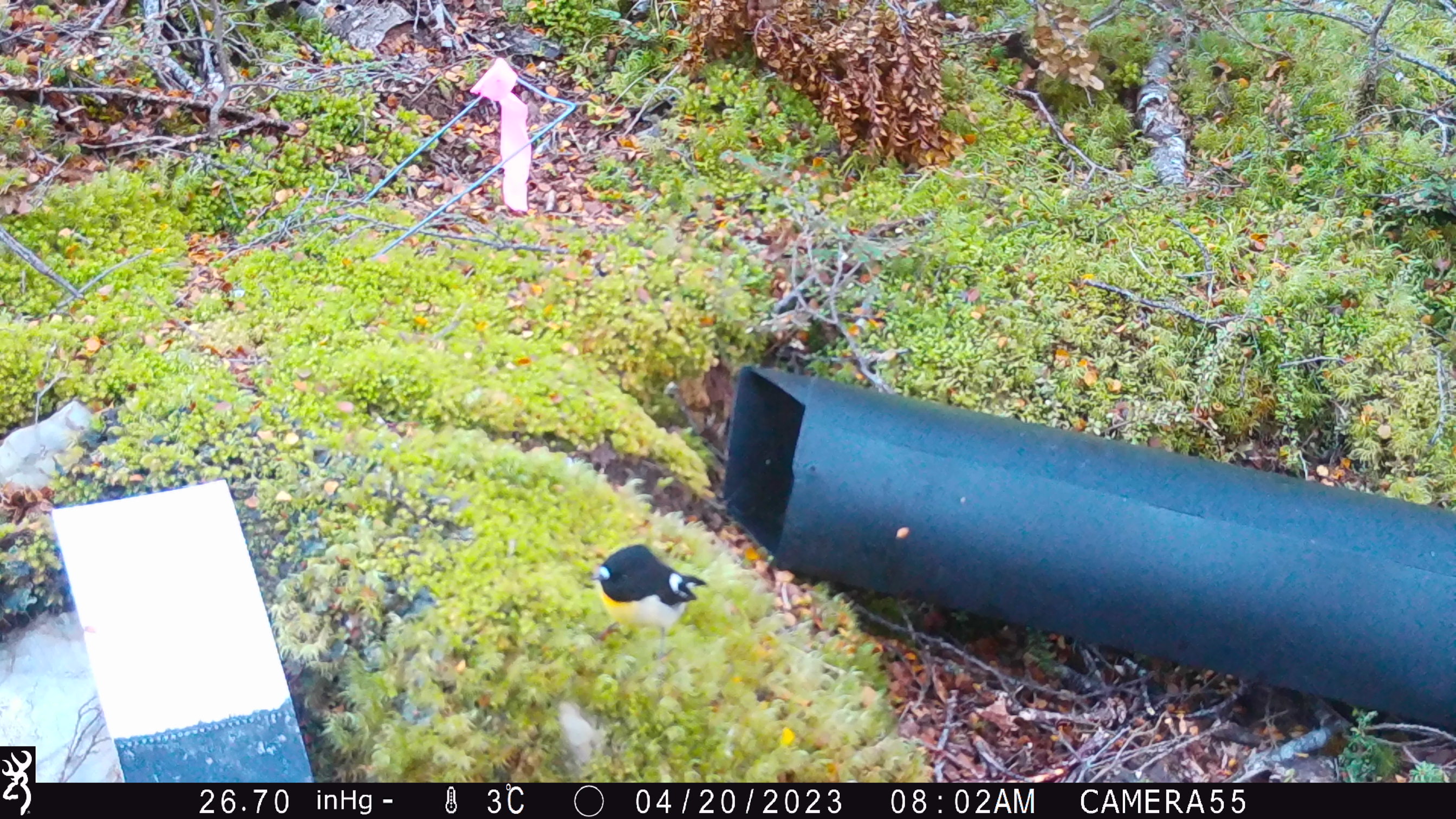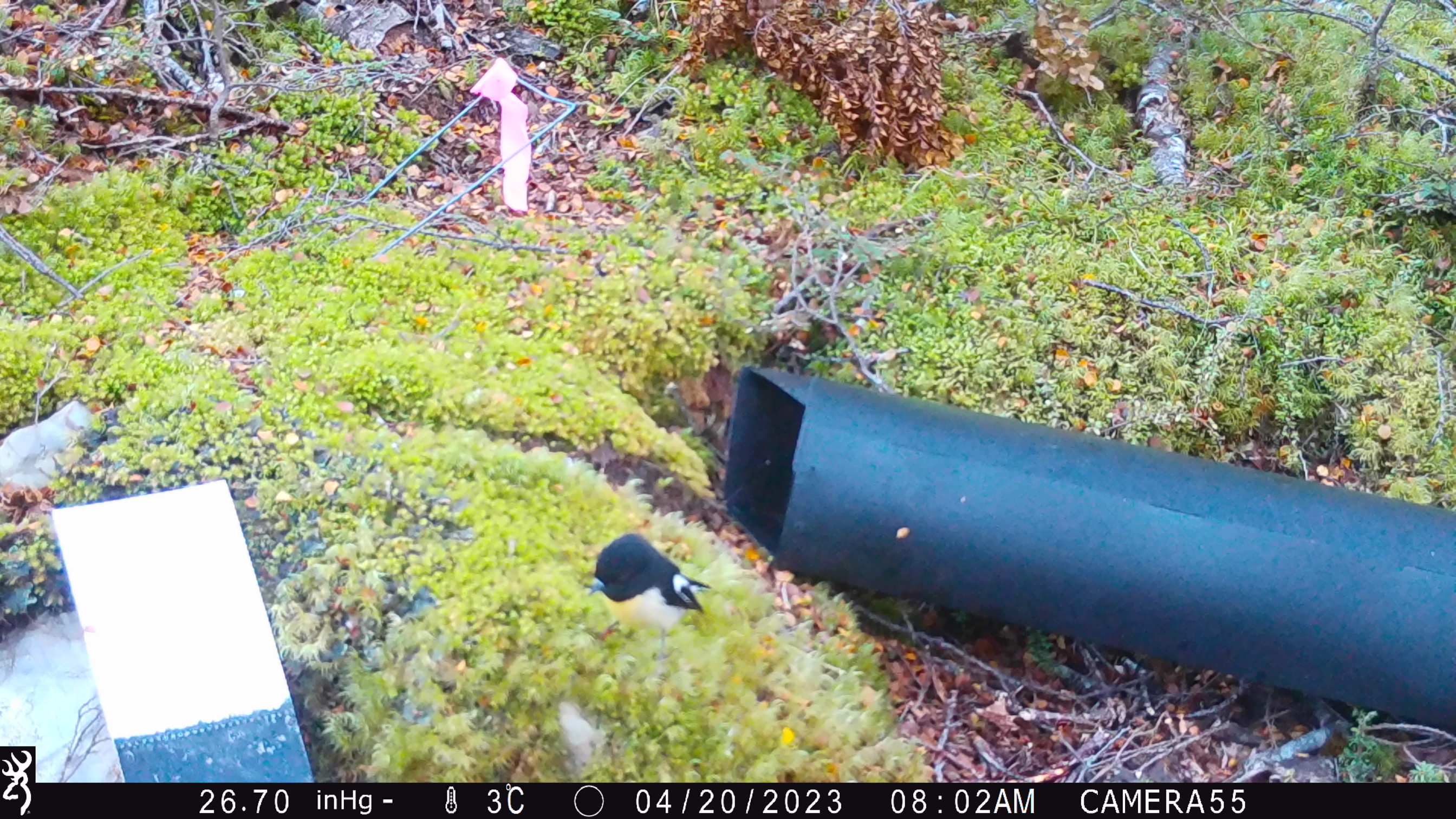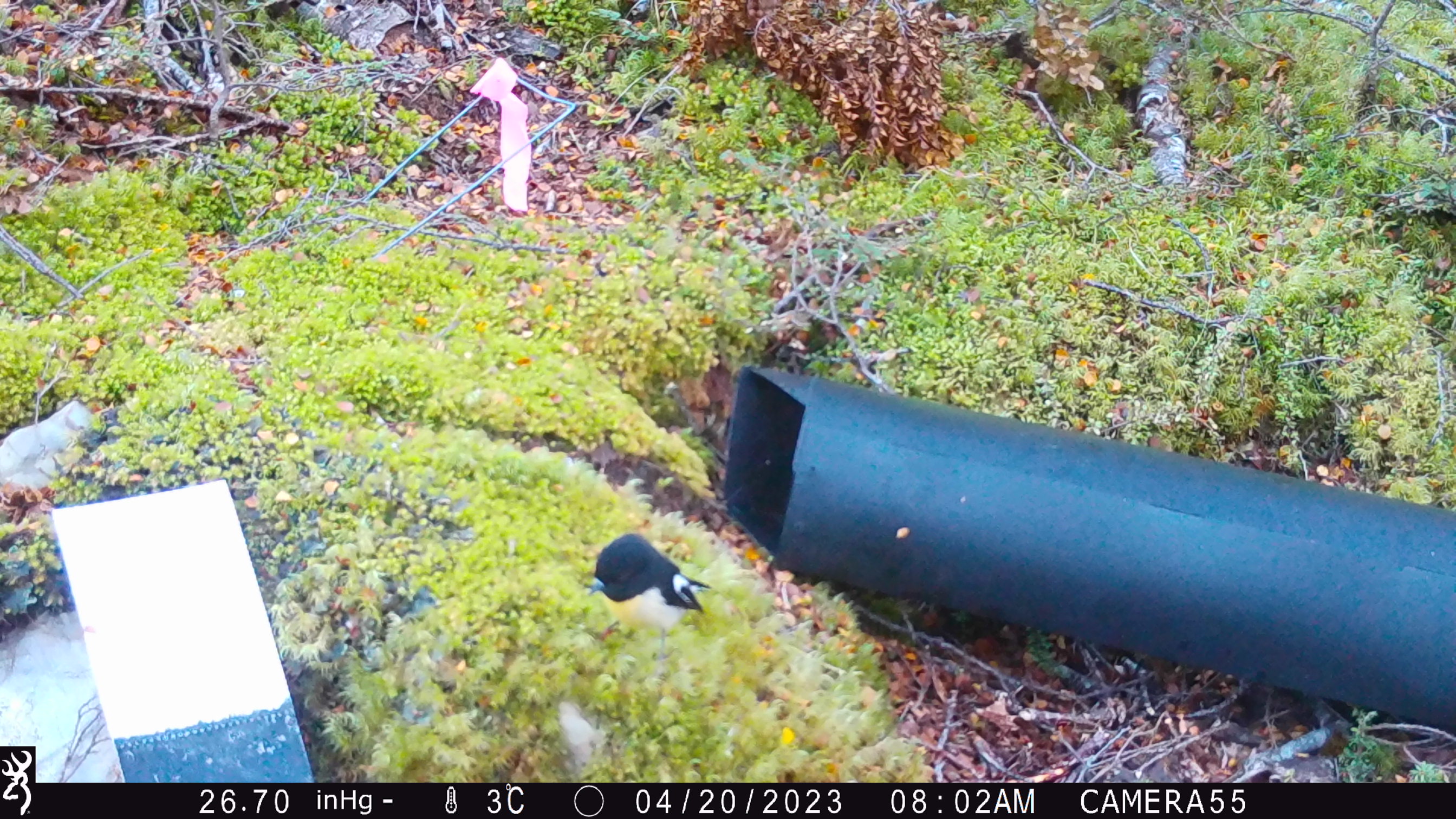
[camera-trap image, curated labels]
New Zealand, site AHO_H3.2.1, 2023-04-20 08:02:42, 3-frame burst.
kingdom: Animalia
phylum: Chordata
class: Aves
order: Passeriformes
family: Petroicidae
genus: Petroica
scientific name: Petroica macrocephala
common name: tomtit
Tomtit (Petroica macrocephala).